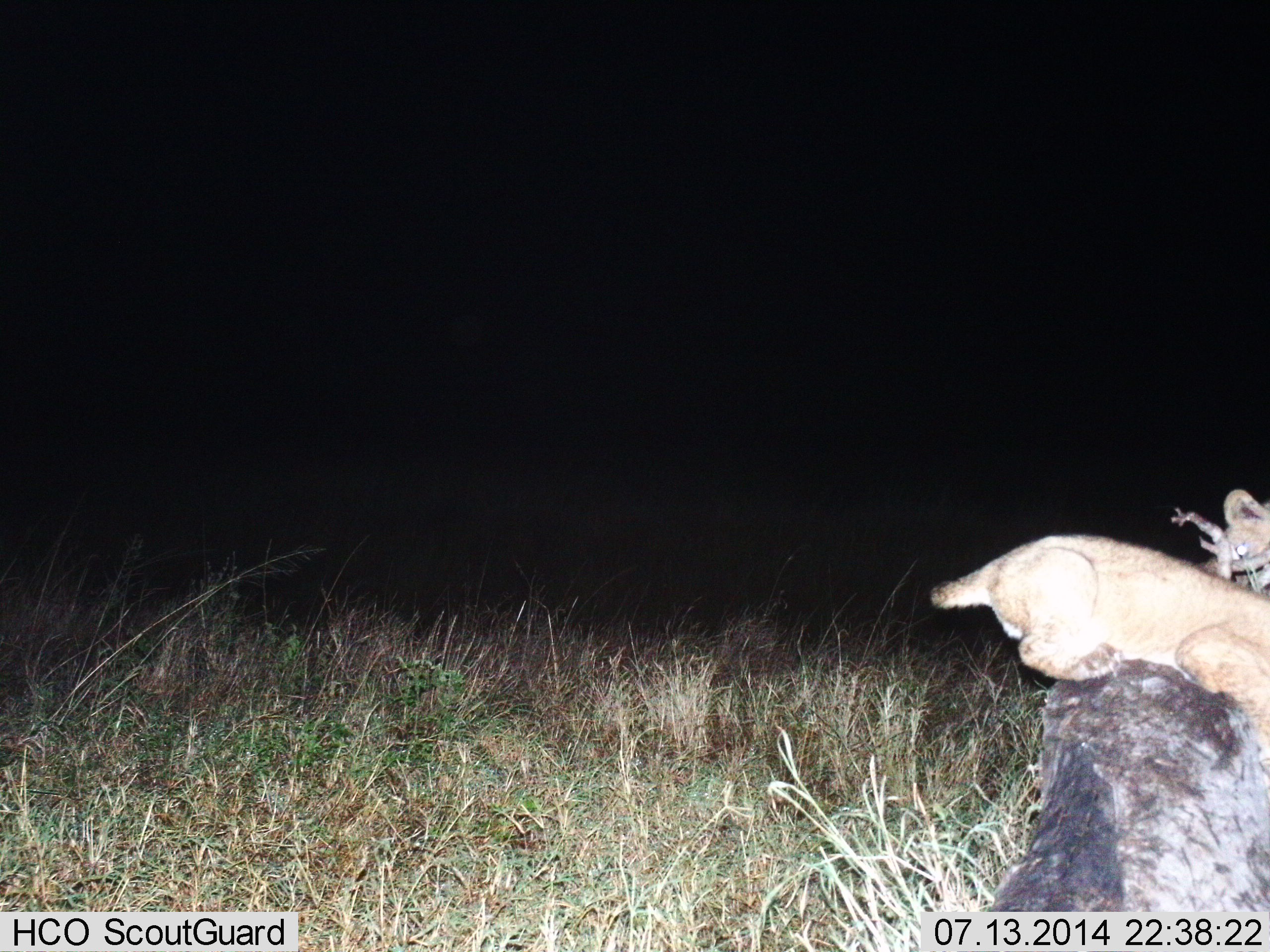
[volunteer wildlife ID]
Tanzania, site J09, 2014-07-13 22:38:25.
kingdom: Animalia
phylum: Chordata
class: Mammalia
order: Carnivora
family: Felidae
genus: Panthera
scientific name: Panthera leo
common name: lion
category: lionfemale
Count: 2.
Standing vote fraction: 27%.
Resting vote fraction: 27%.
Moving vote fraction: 27%.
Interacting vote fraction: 27%.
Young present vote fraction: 45%.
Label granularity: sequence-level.